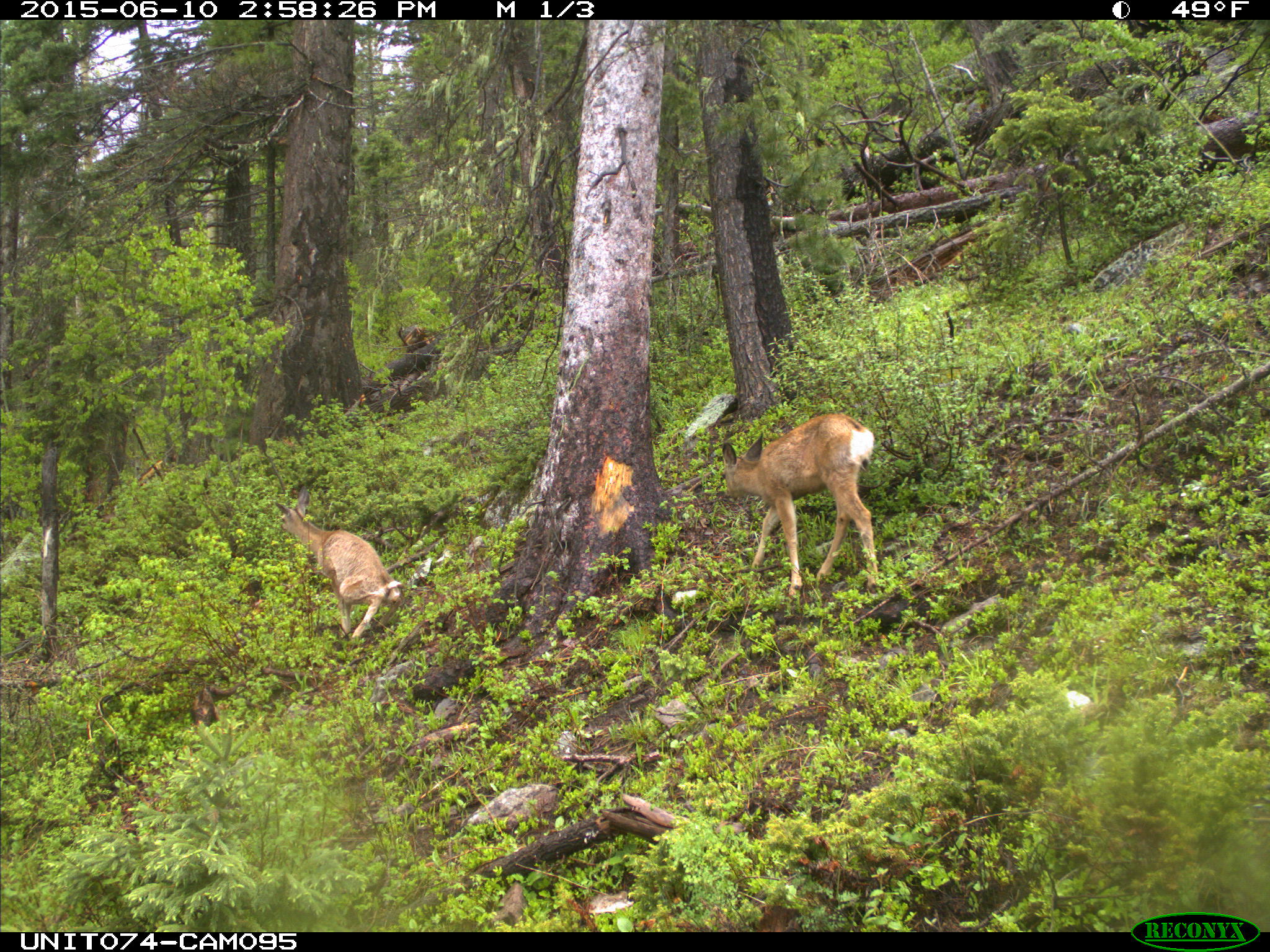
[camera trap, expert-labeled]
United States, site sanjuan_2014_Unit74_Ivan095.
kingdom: Animalia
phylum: Chordata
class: Mammalia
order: Artiodactyla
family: Cervidae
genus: Odocoileus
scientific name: Odocoileus hemionus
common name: mule deer